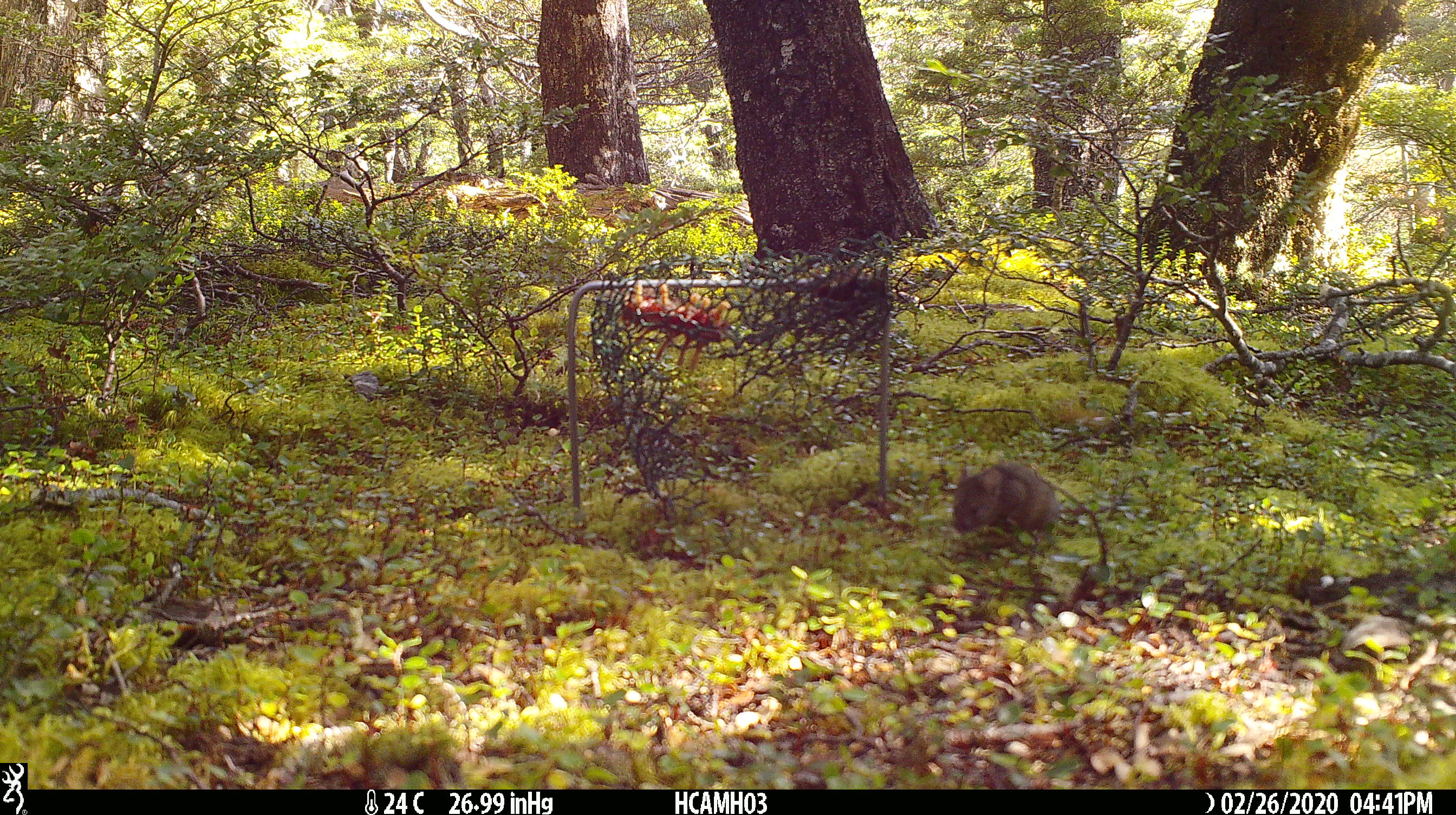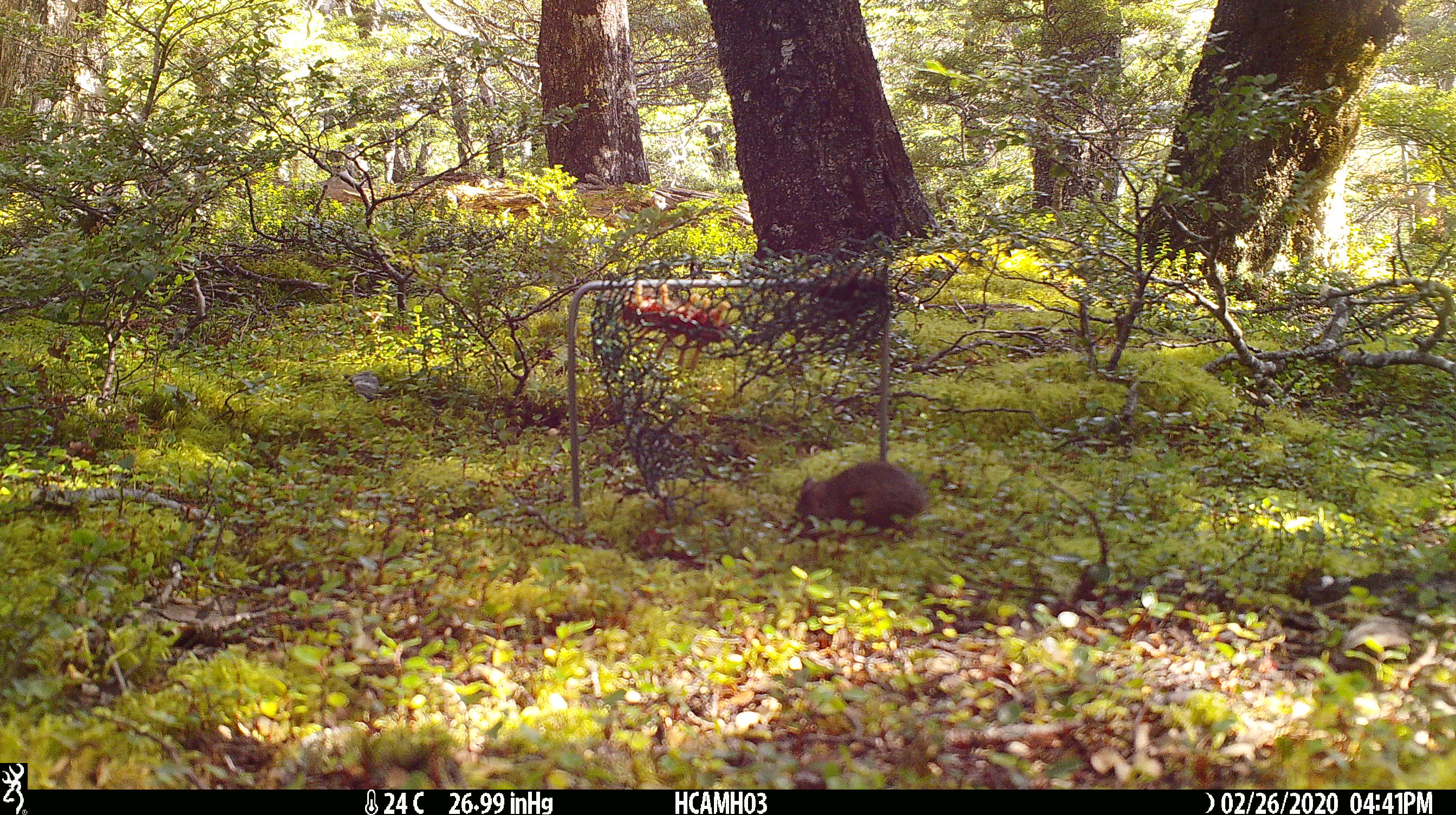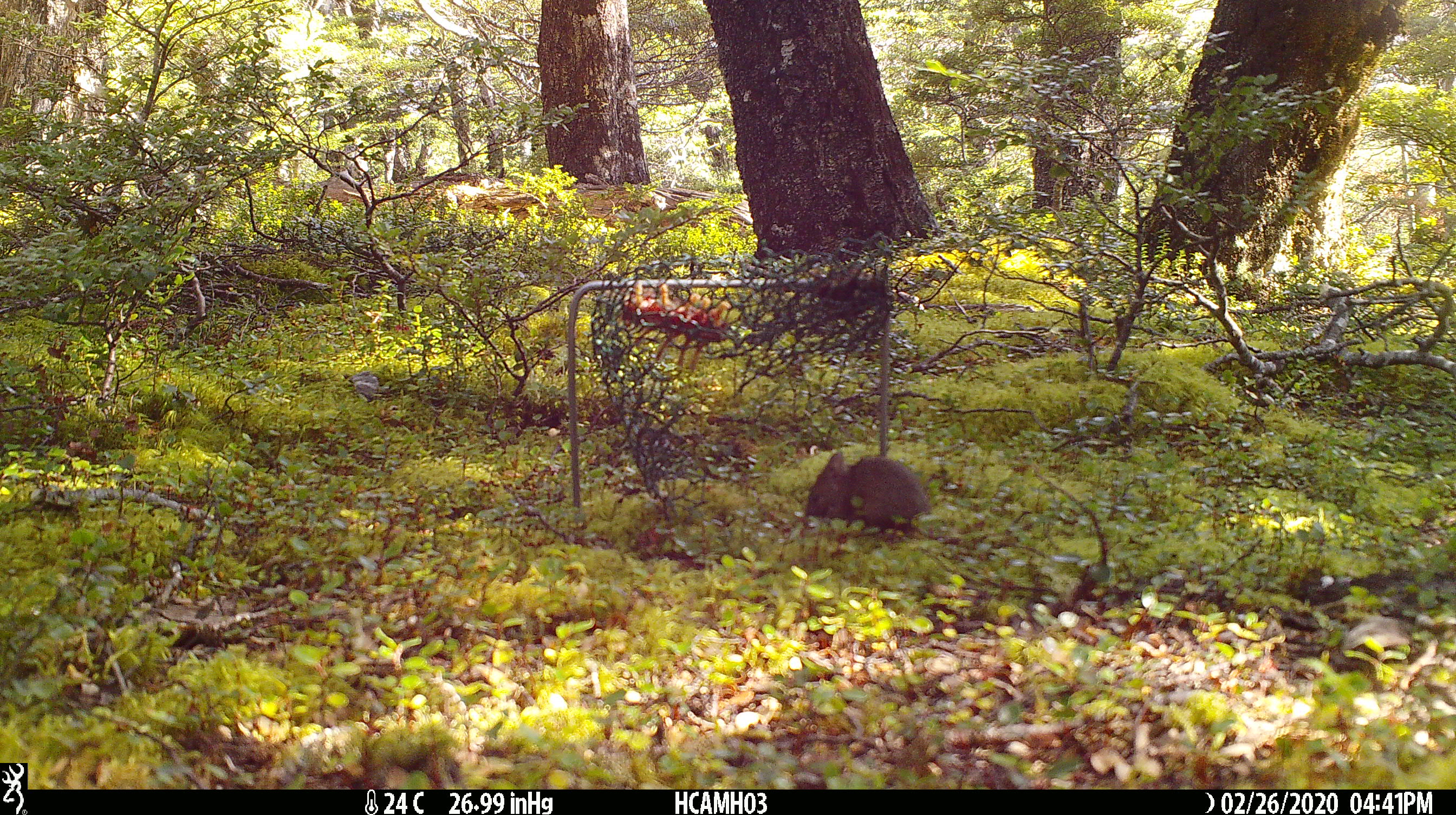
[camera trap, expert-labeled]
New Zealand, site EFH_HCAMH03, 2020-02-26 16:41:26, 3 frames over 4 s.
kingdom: Animalia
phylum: Chordata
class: Mammalia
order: Rodentia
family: Muridae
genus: Mus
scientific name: Mus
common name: mouse